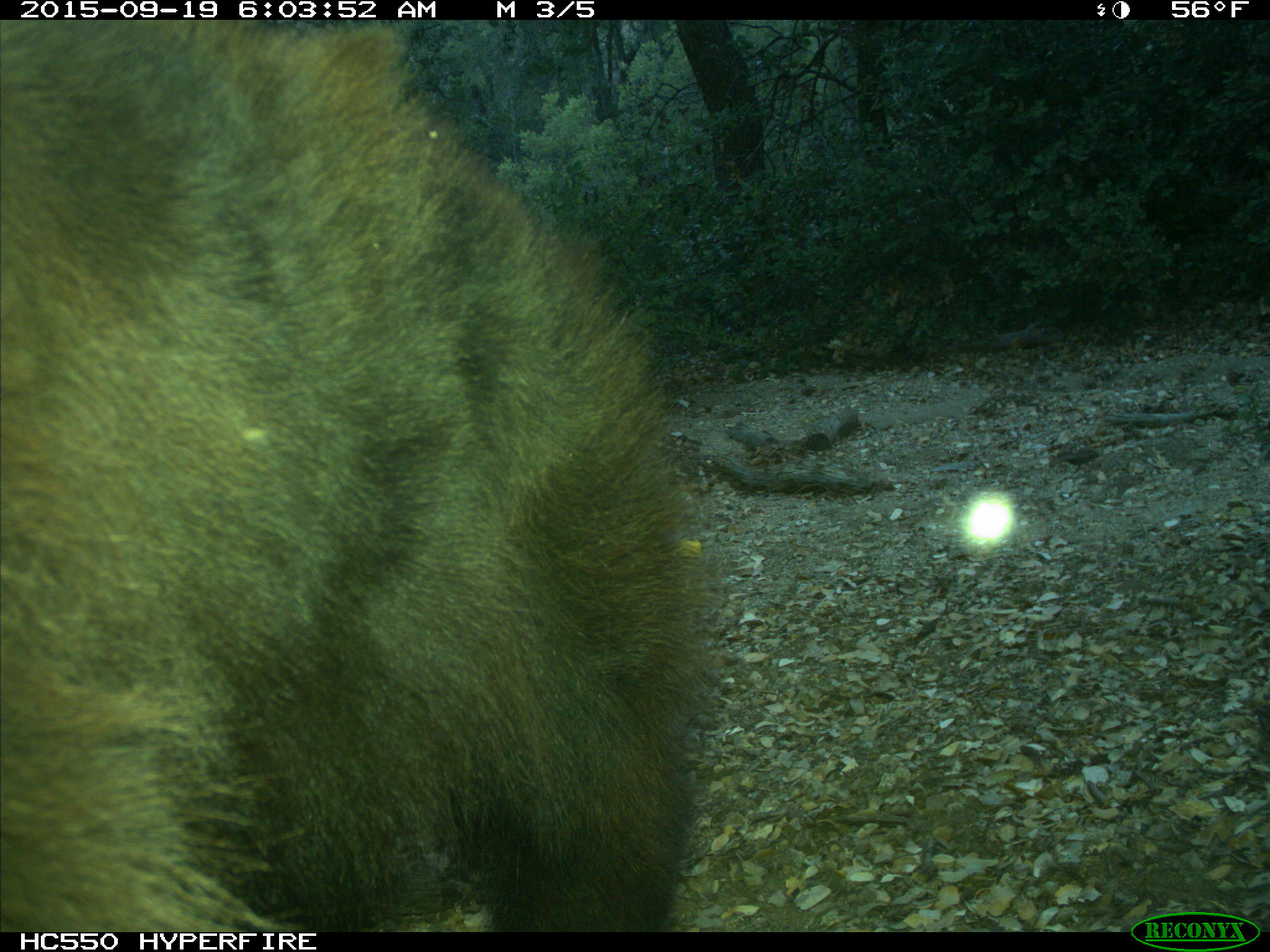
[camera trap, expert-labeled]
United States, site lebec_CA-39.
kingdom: Animalia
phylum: Chordata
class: Mammalia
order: Carnivora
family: Ursidae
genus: Ursus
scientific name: Ursus americanus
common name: american black bear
Ursus americanus (american black bear).